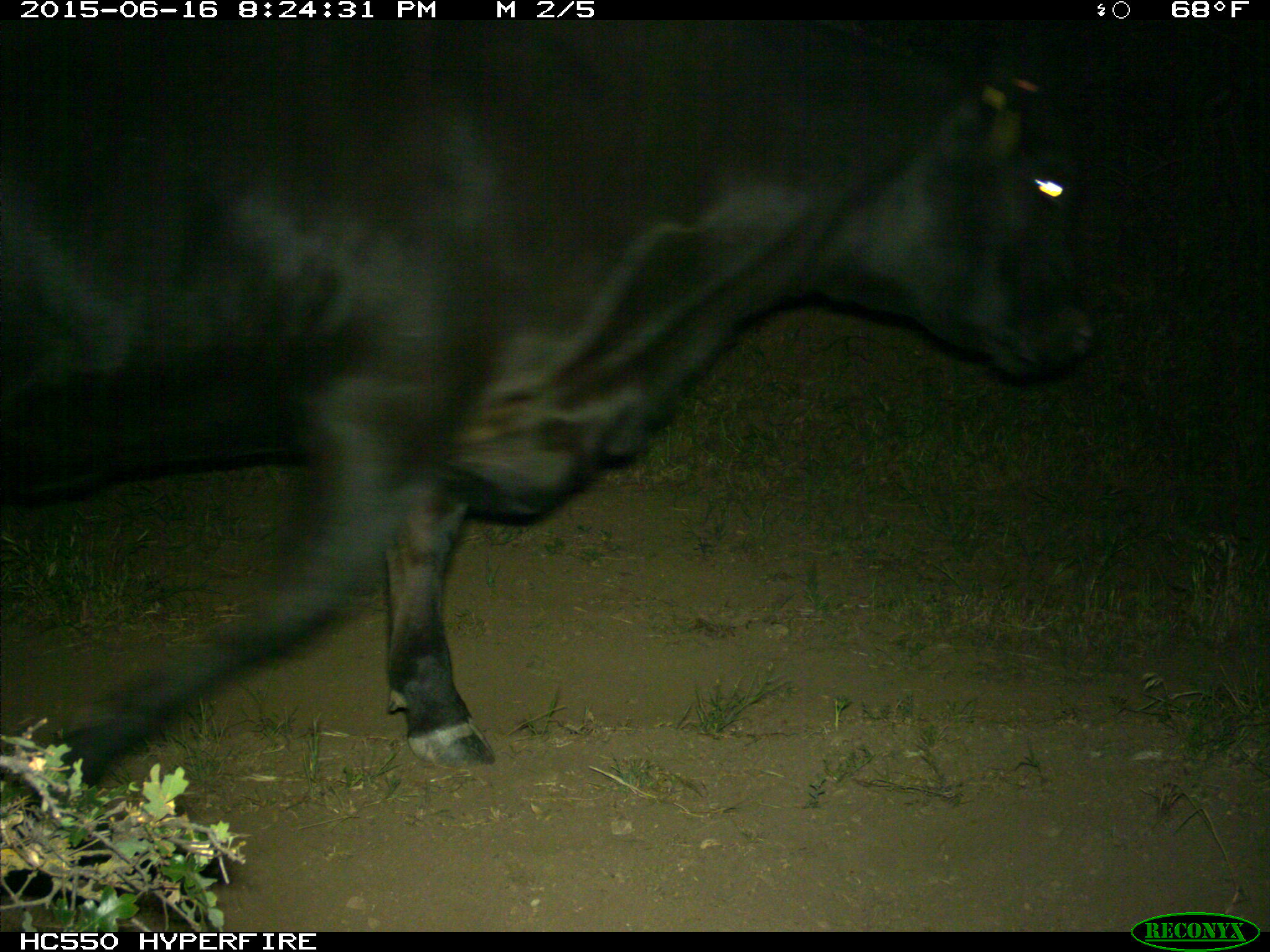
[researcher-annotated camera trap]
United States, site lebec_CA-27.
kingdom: Animalia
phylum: Chordata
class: Mammalia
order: Artiodactyla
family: Bovidae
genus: Bos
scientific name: Bos taurus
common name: domestic cow